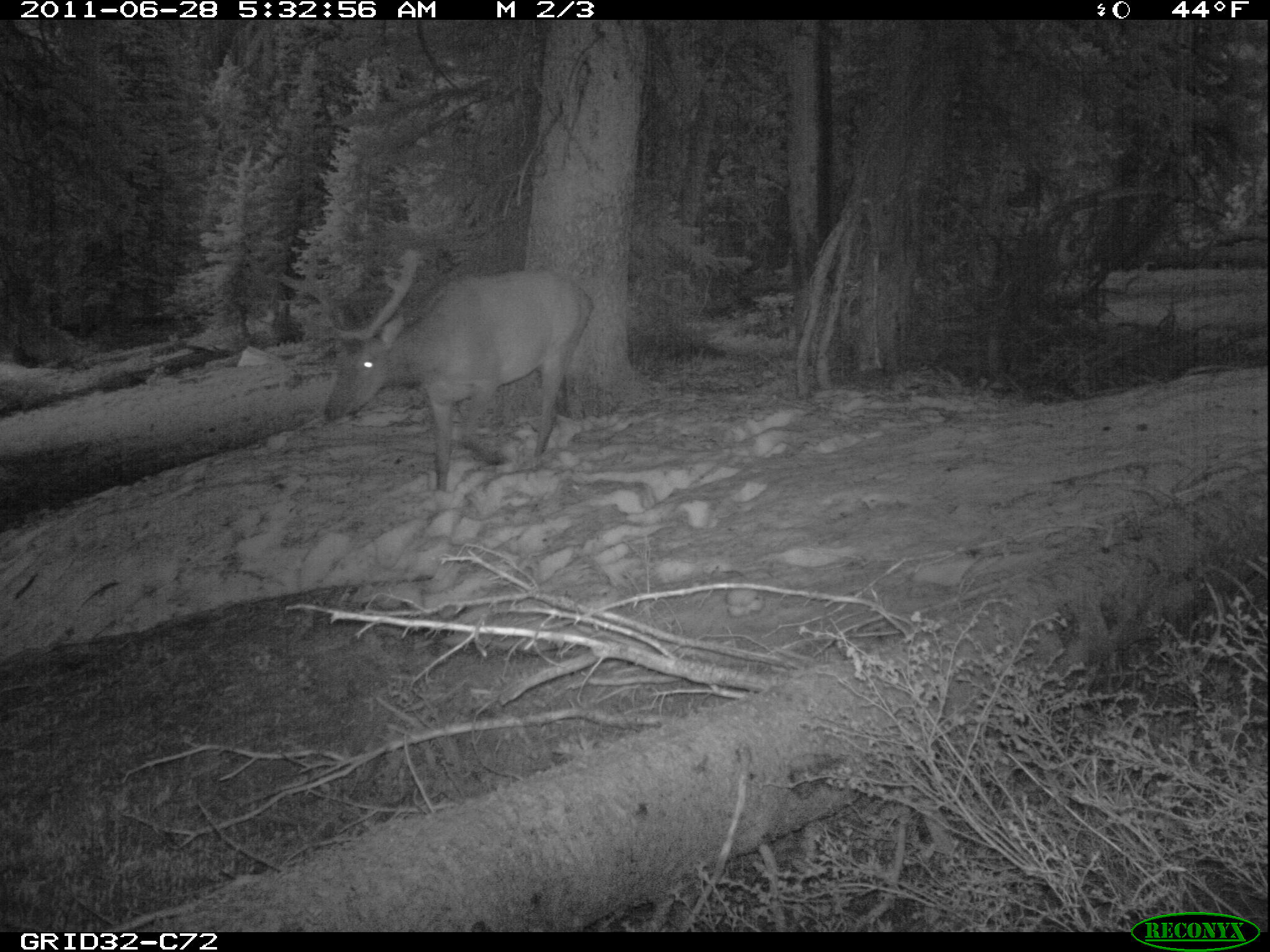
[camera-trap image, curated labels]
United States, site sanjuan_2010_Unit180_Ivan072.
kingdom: Animalia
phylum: Chordata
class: Mammalia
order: Artiodactyla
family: Cervidae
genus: Cervus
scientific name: Cervus elaphus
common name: red deer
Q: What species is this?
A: Cervus elaphus (red deer).